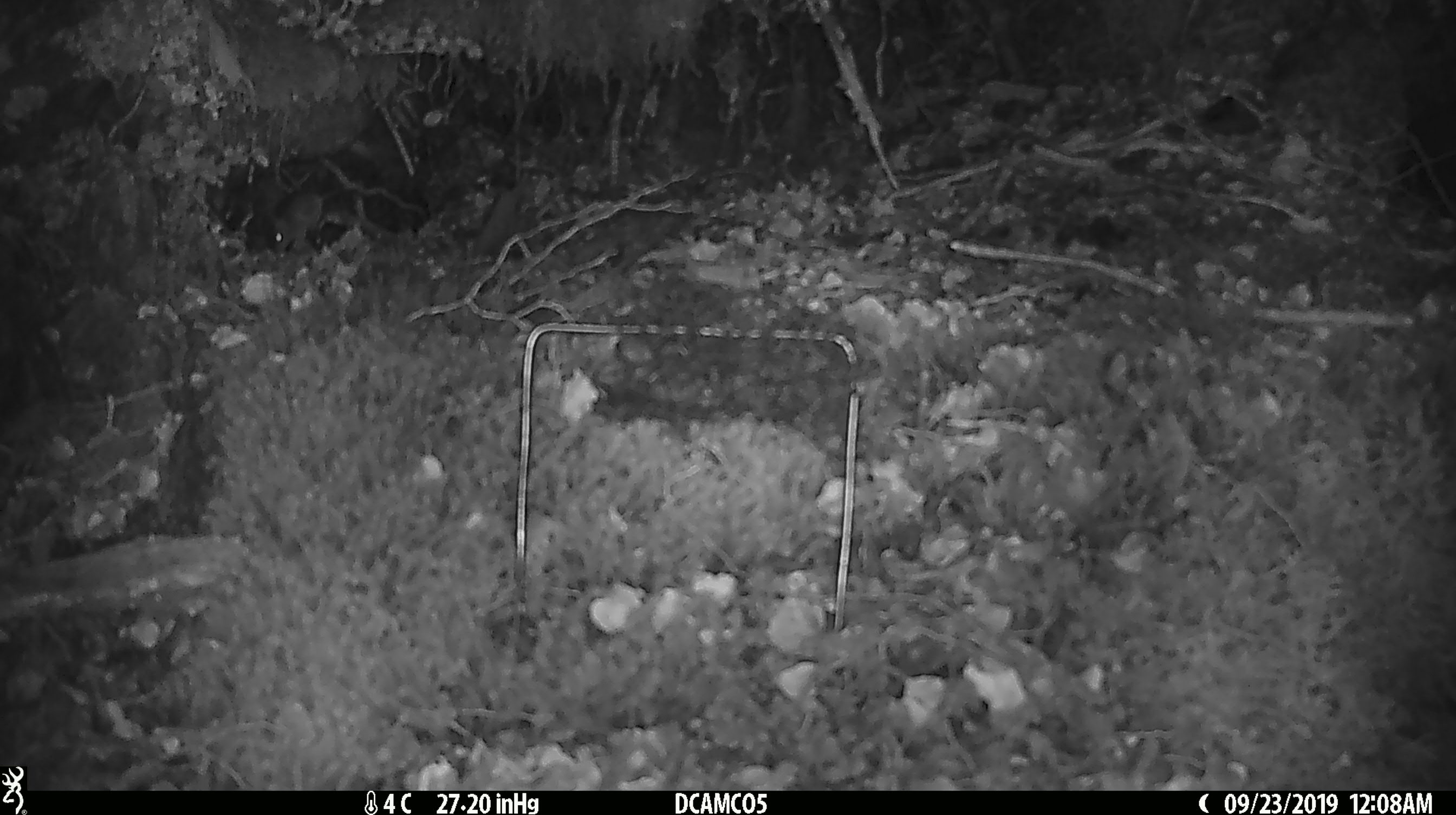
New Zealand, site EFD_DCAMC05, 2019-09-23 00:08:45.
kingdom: Animalia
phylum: Chordata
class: Mammalia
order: Rodentia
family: Muridae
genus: Mus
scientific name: Mus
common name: mouse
Mouse (Mus).